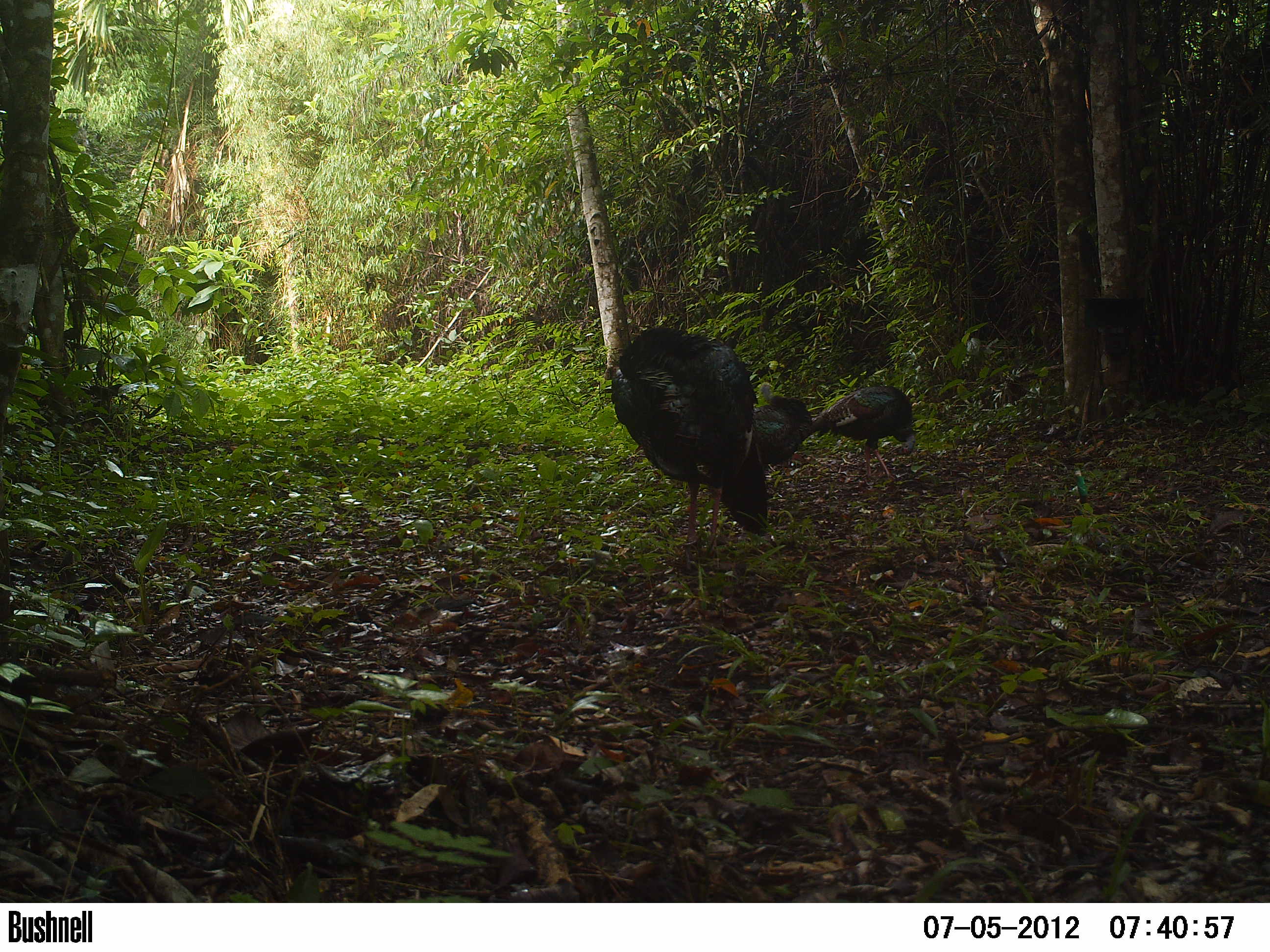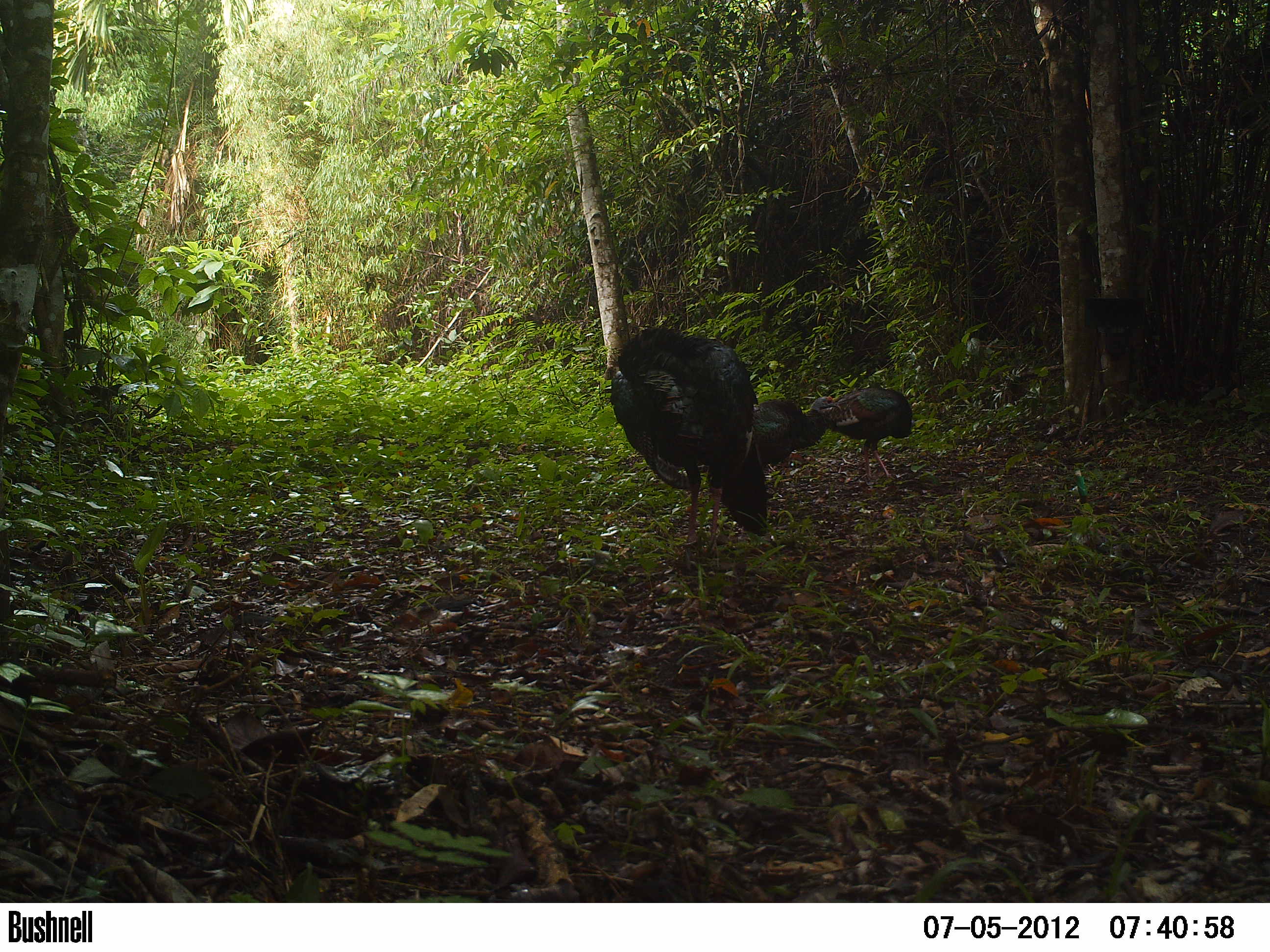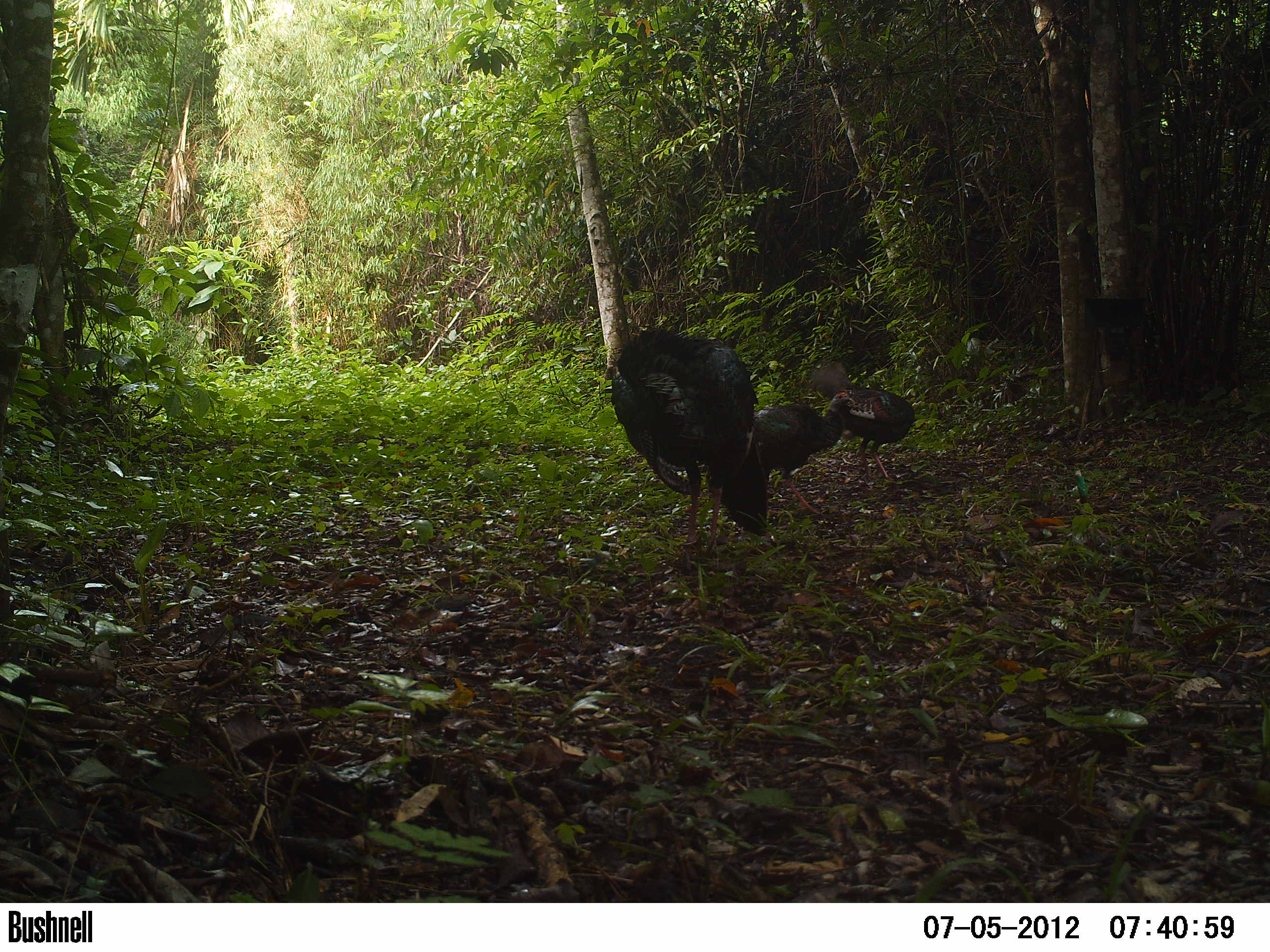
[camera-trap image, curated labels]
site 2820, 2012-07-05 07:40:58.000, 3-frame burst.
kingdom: Animalia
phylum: Chordata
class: Aves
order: Galliformes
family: Phasianidae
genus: Meleagris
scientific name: Meleagris ocellata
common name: ocellated turkey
Meleagris ocellata (ocellated turkey), count 3, age adult.